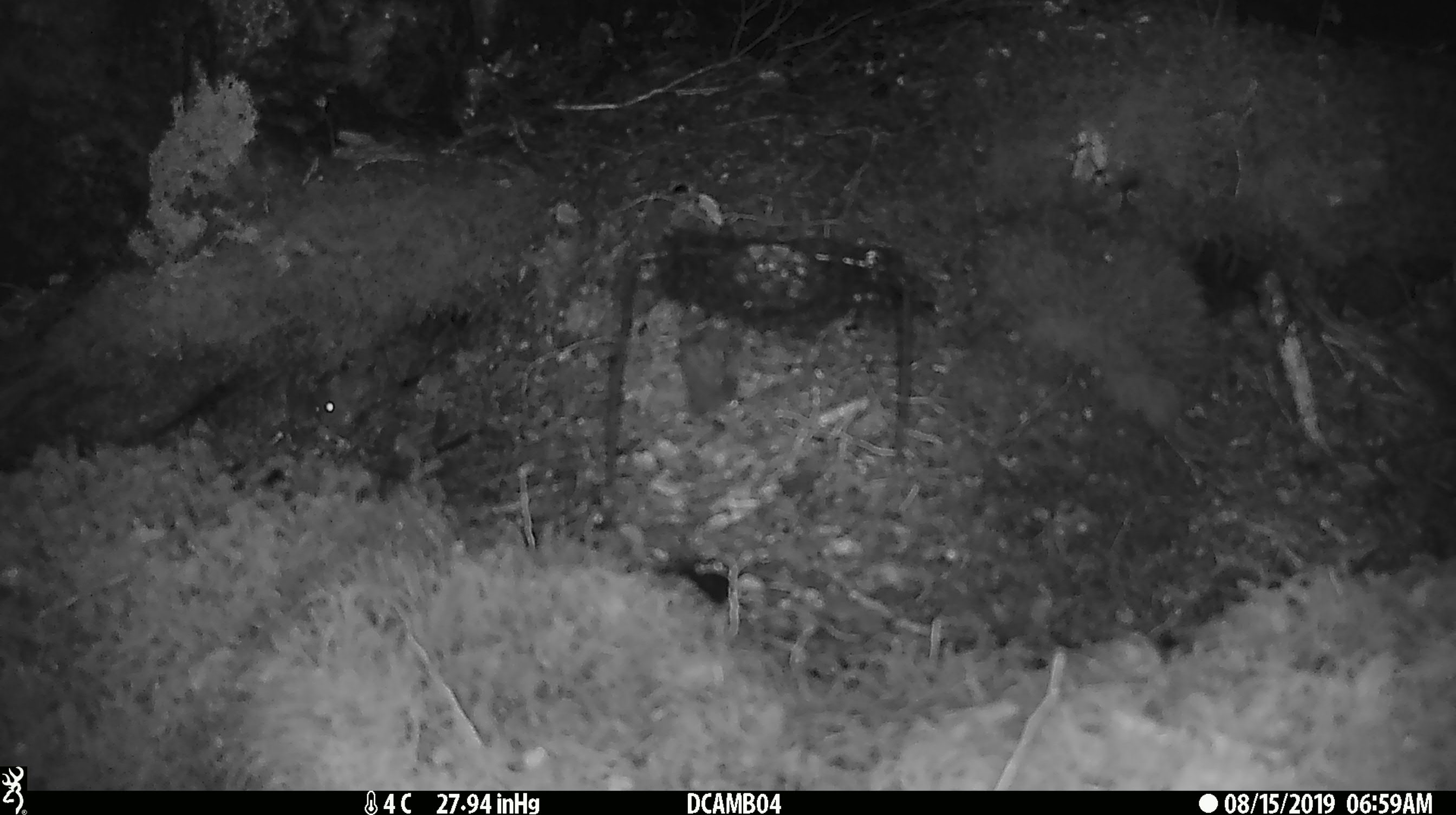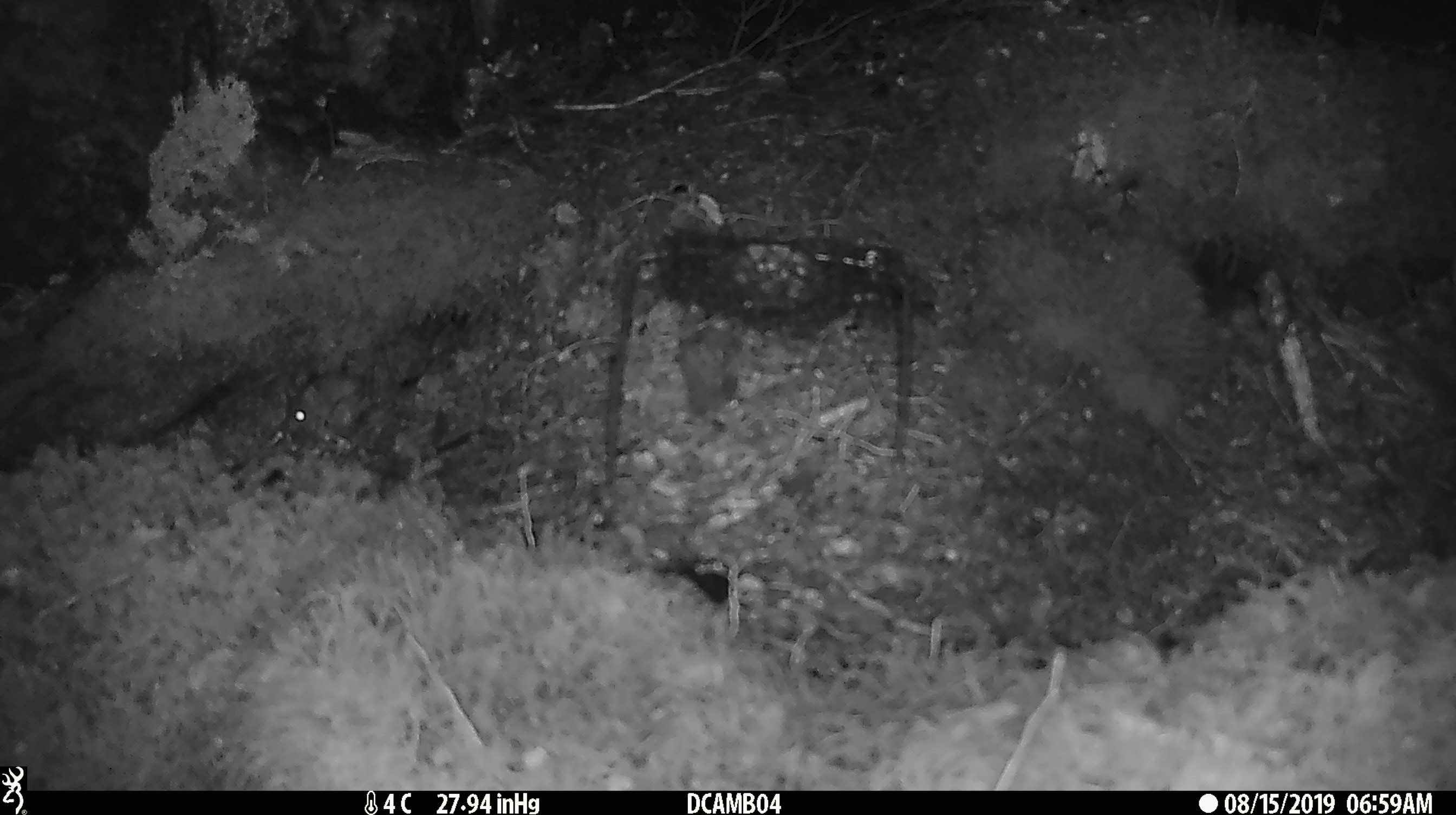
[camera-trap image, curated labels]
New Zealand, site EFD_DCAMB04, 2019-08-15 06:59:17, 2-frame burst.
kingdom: Animalia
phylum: Chordata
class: Mammalia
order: Rodentia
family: Muridae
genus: Mus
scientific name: Mus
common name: mouse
Mouse (Mus).